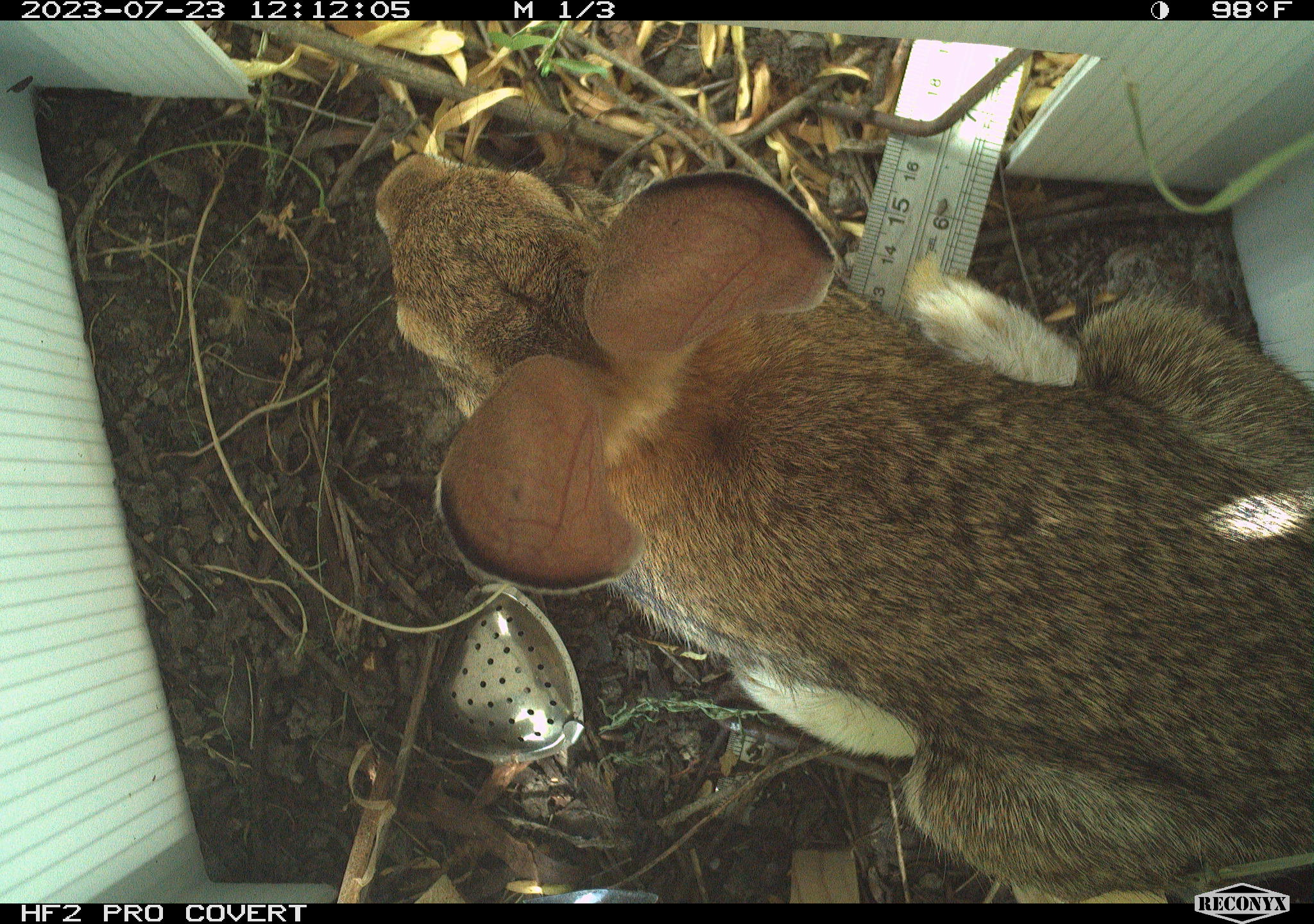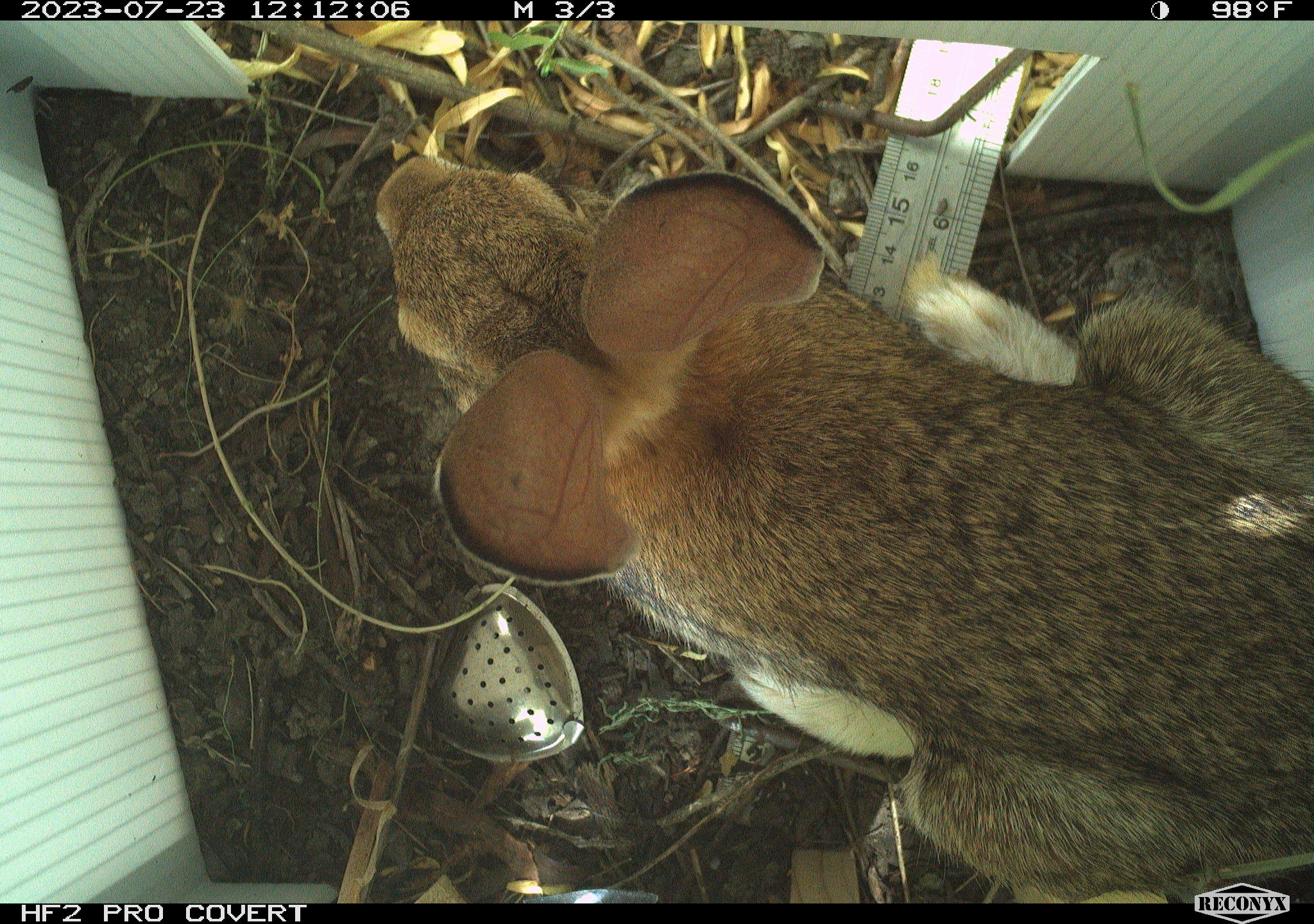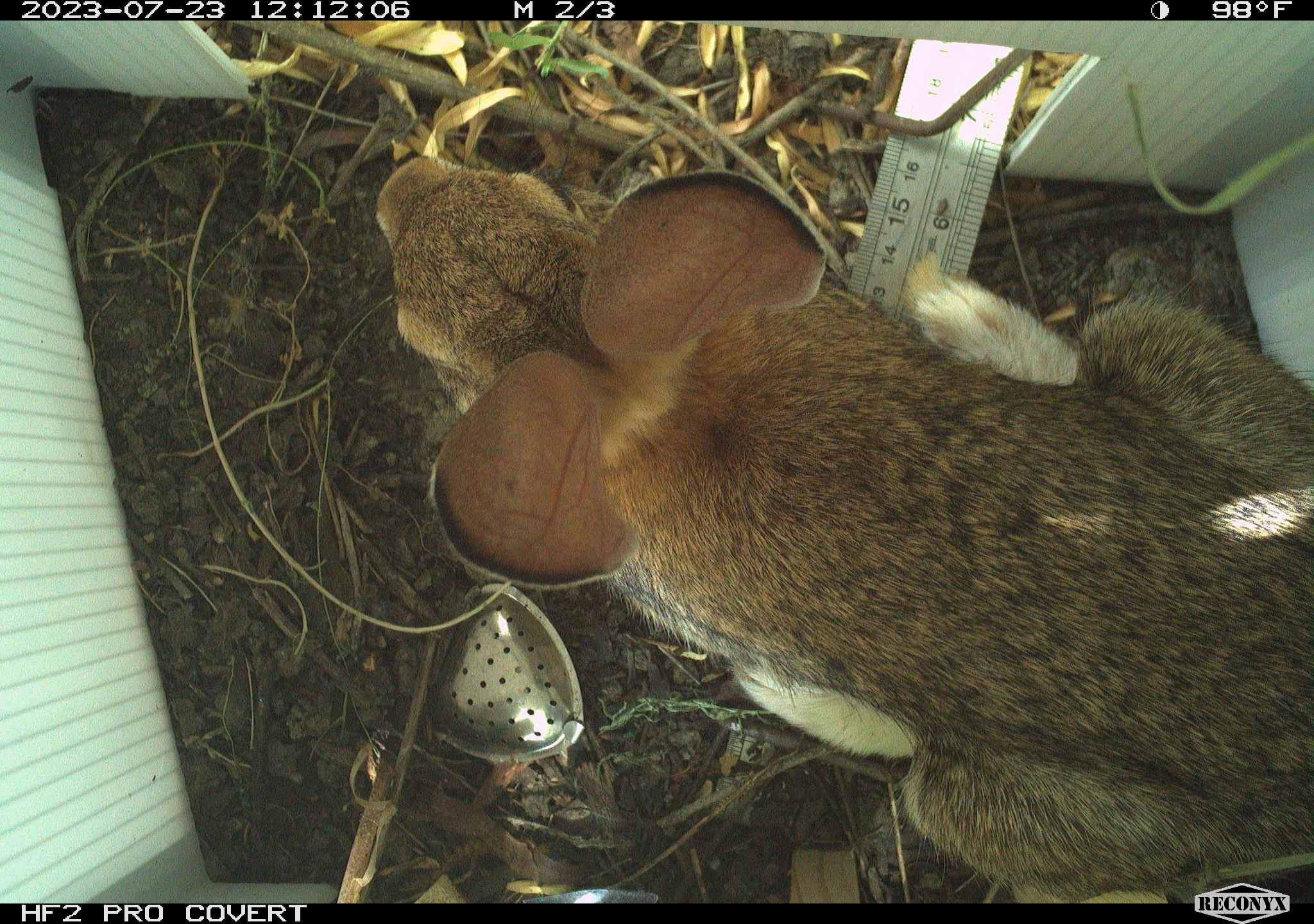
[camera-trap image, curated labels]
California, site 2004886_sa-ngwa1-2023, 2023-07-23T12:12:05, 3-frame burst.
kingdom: Animalia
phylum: Chordata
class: Mammalia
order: Lagomorpha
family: Leporidae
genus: Sylvilagus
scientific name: Sylvilagus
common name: cottontail rabbits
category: sylvilagus species